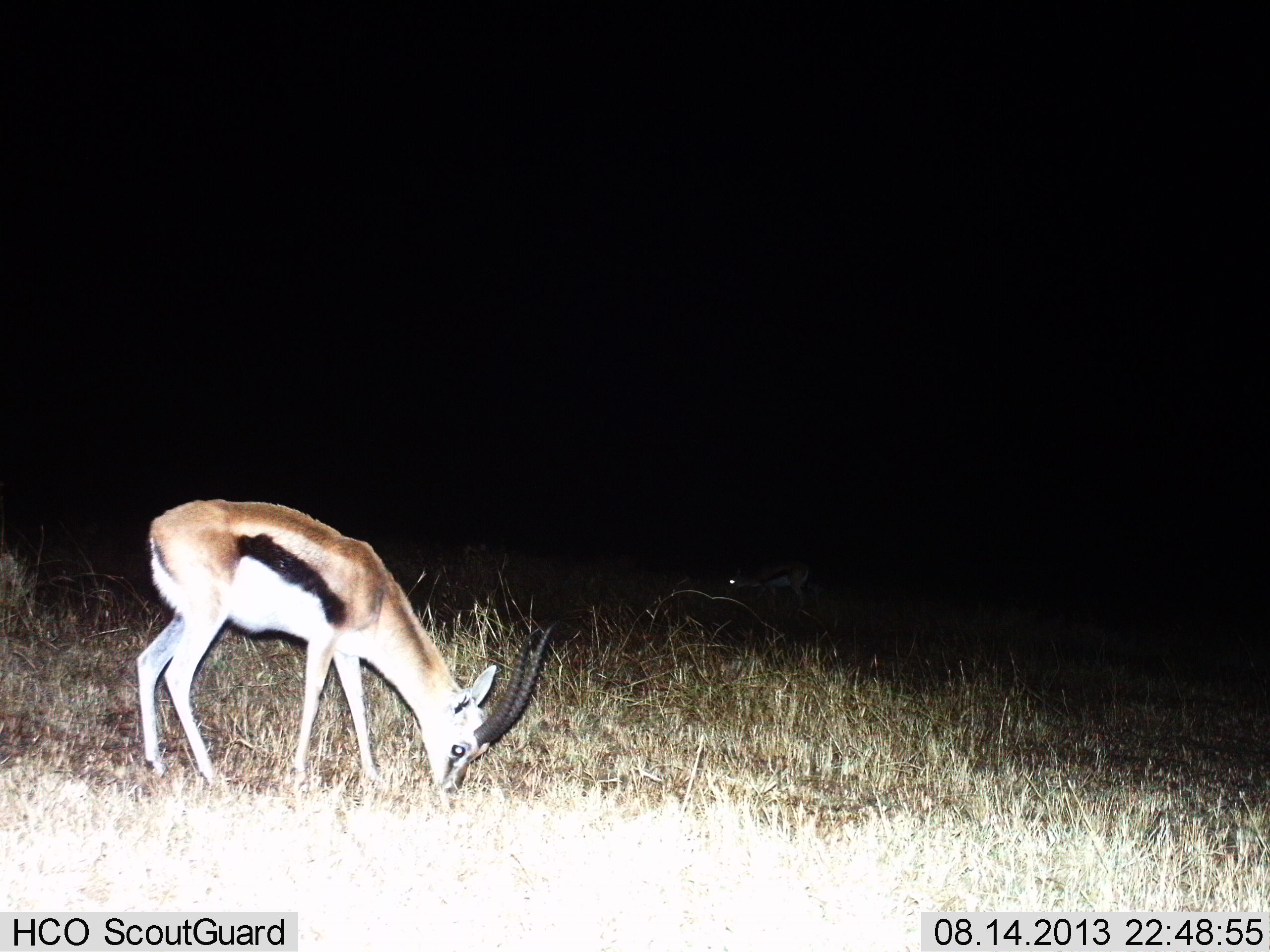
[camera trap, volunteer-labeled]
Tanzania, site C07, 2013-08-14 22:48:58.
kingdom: Animalia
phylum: Chordata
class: Mammalia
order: Artiodactyla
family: Bovidae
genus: Eudorcas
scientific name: Eudorcas thomsonii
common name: thomson's gazelle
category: gazellethomsons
Gazellethomsons (thomson's gazelle) (Eudorcas thomsonii), count 2. Behavior (volunteer vote fractions): standing 40%, resting 0%, moving 0%, interacting 0%. Young present (vote fraction): 0%. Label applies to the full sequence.